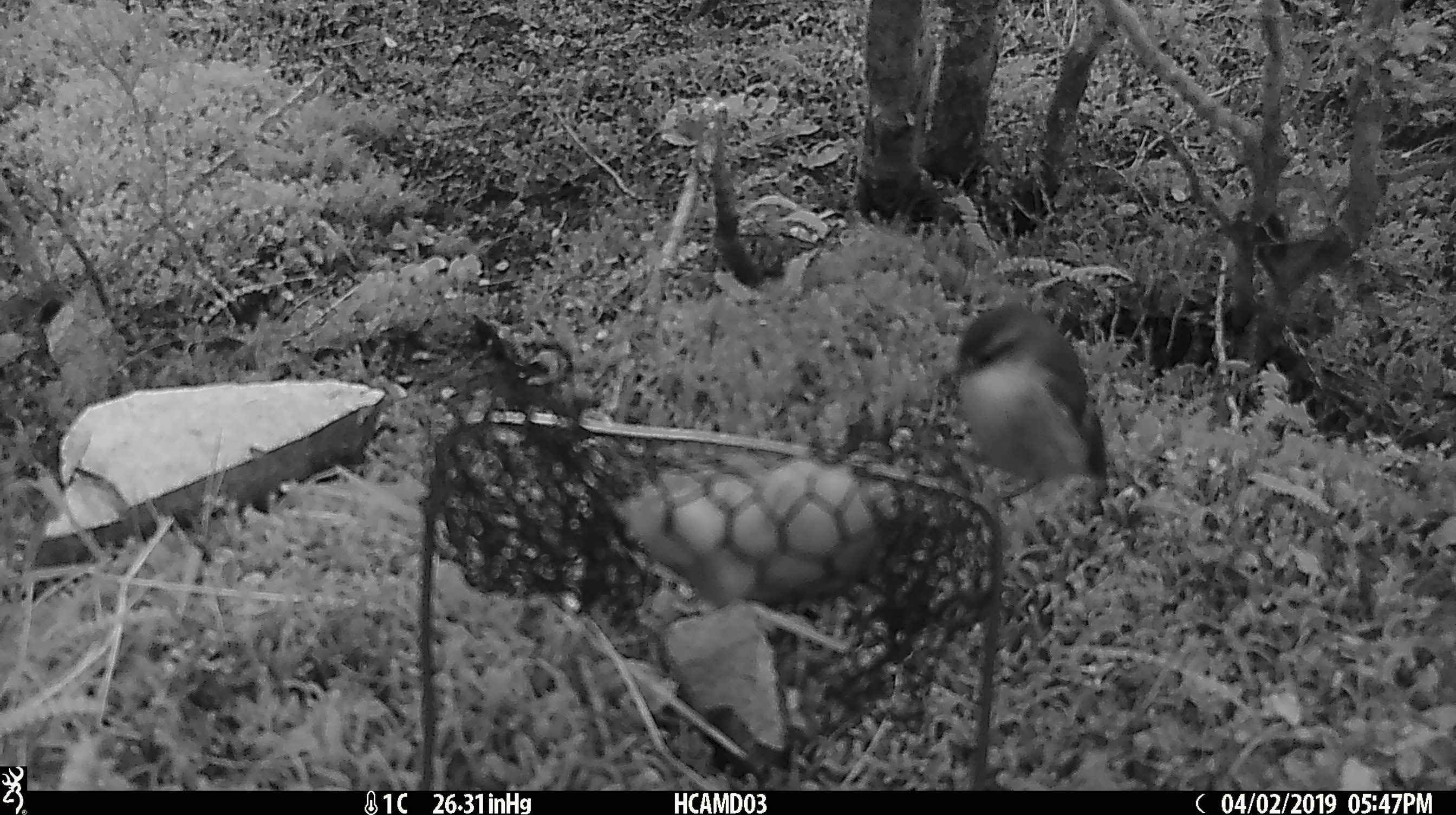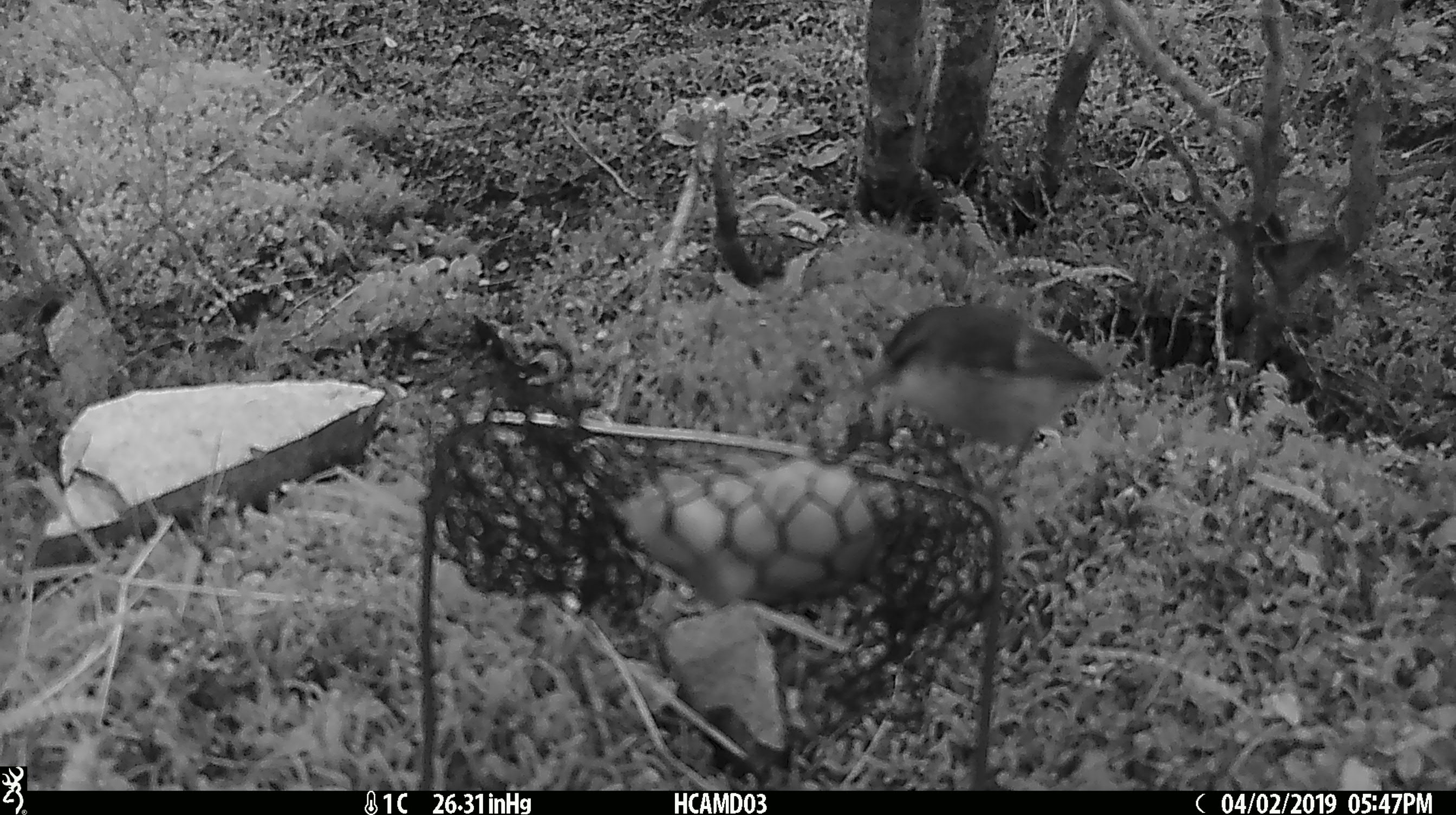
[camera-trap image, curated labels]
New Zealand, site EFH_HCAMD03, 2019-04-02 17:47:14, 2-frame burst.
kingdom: Animalia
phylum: Chordata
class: Aves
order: Passeriformes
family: Acanthisittidae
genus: Acanthisitta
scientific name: Acanthisitta chloris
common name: rifleman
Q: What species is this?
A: Rifleman (Acanthisitta chloris).